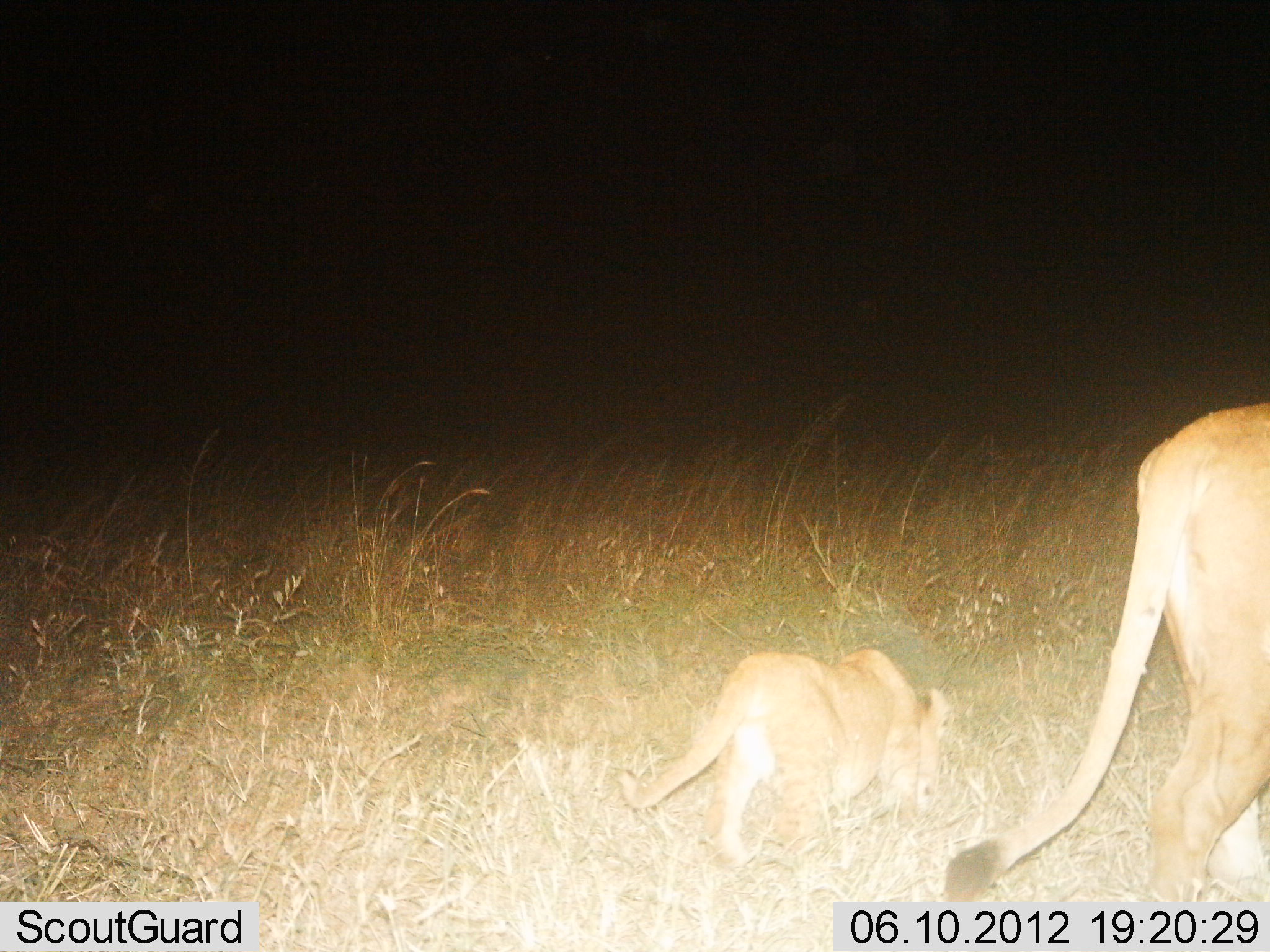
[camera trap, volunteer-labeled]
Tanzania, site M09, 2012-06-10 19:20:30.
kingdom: Animalia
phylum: Chordata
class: Mammalia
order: Carnivora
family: Felidae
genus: Panthera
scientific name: Panthera leo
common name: lion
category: lionfemale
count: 2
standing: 0%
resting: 0%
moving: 100%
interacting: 0%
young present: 70%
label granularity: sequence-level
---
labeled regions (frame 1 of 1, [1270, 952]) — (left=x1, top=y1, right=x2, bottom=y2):
animal: (left=940, top=398, right=1270, bottom=906); (left=615, top=649, right=950, bottom=871)